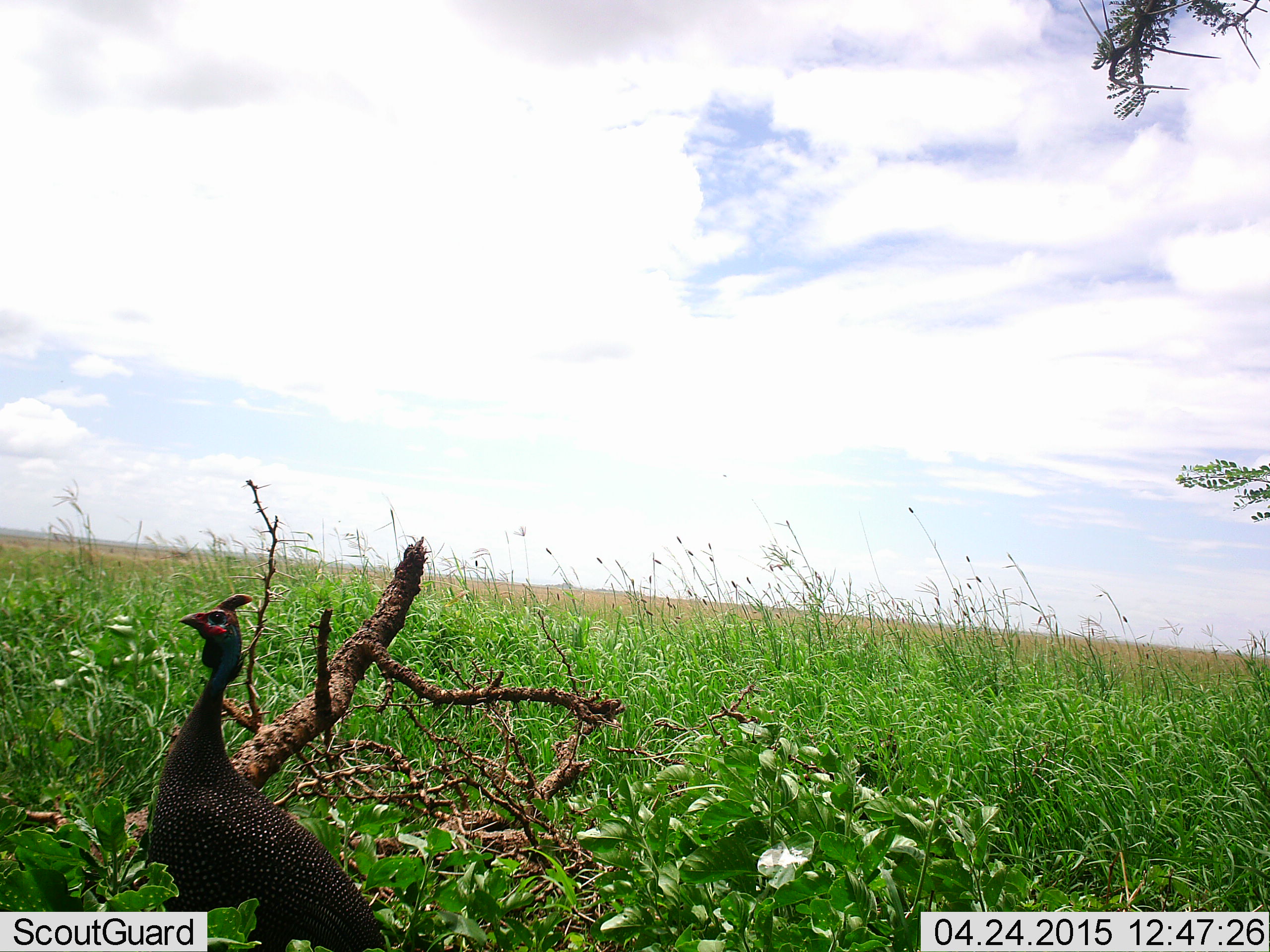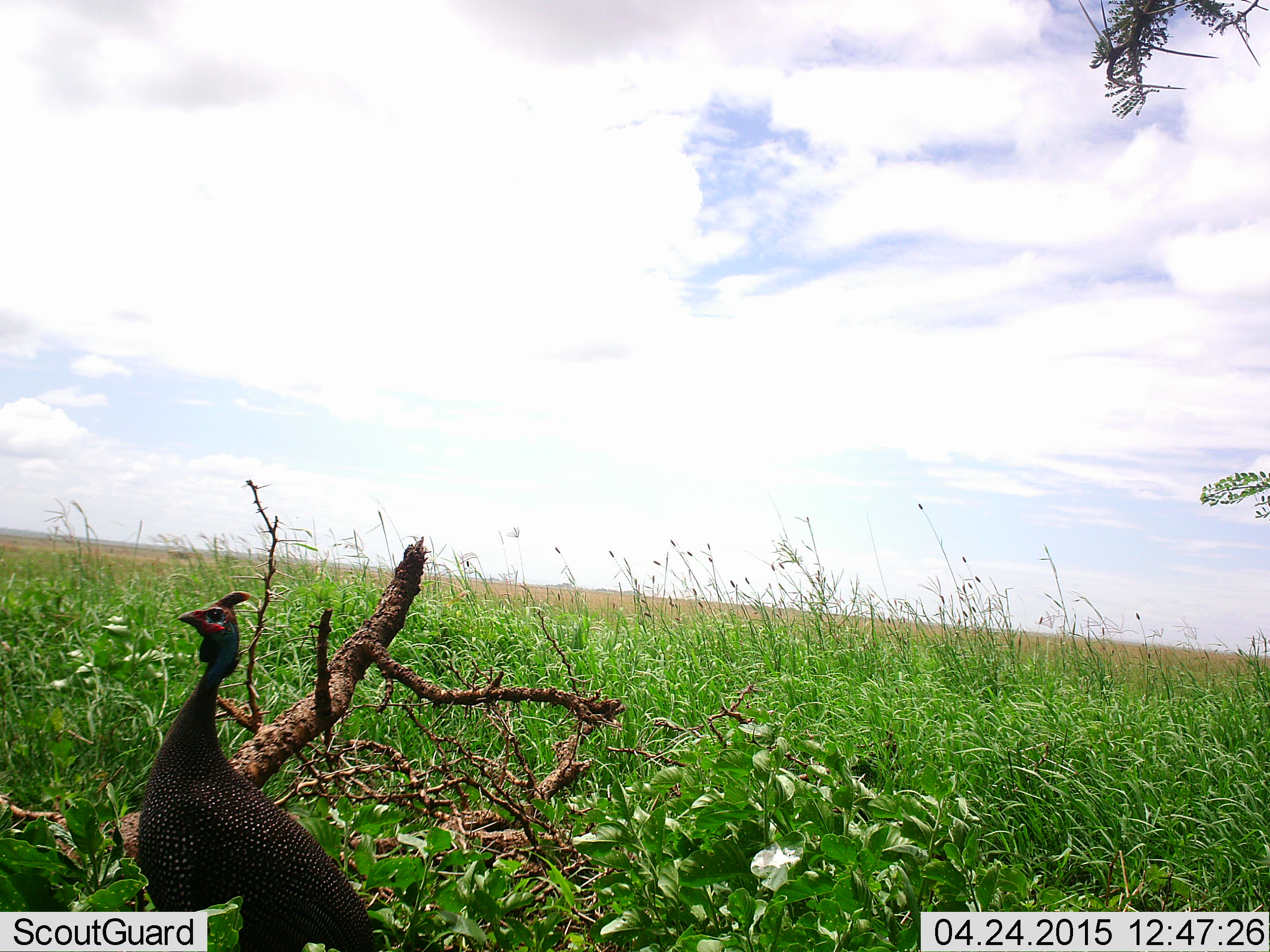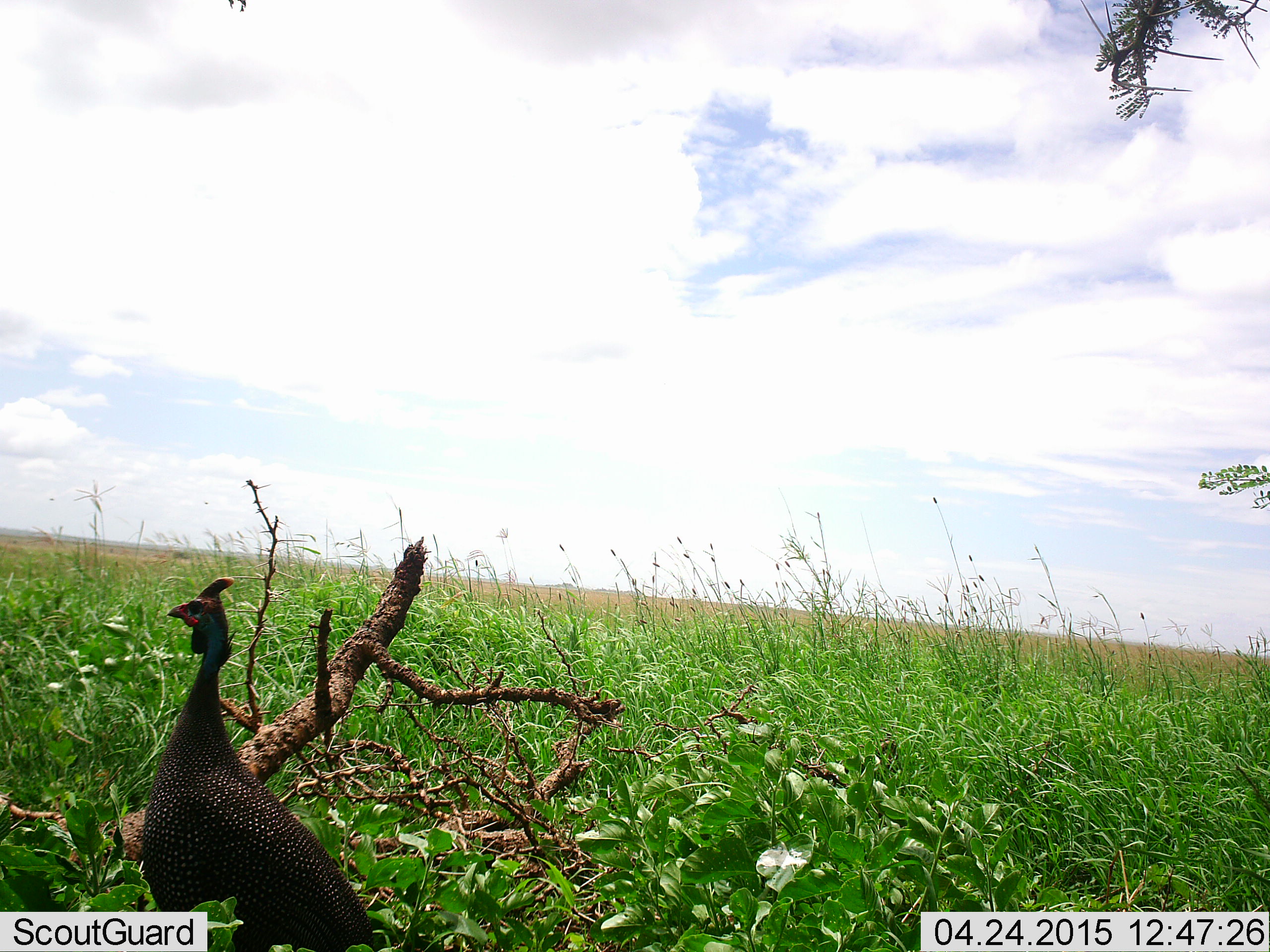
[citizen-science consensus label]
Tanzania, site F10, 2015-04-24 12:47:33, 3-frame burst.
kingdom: Animalia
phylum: Chordata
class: Aves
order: Galliformes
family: Numididae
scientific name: Numididae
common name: guinea fowl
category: guineafowl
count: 1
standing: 100%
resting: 0%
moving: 10%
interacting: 0%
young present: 0%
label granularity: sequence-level